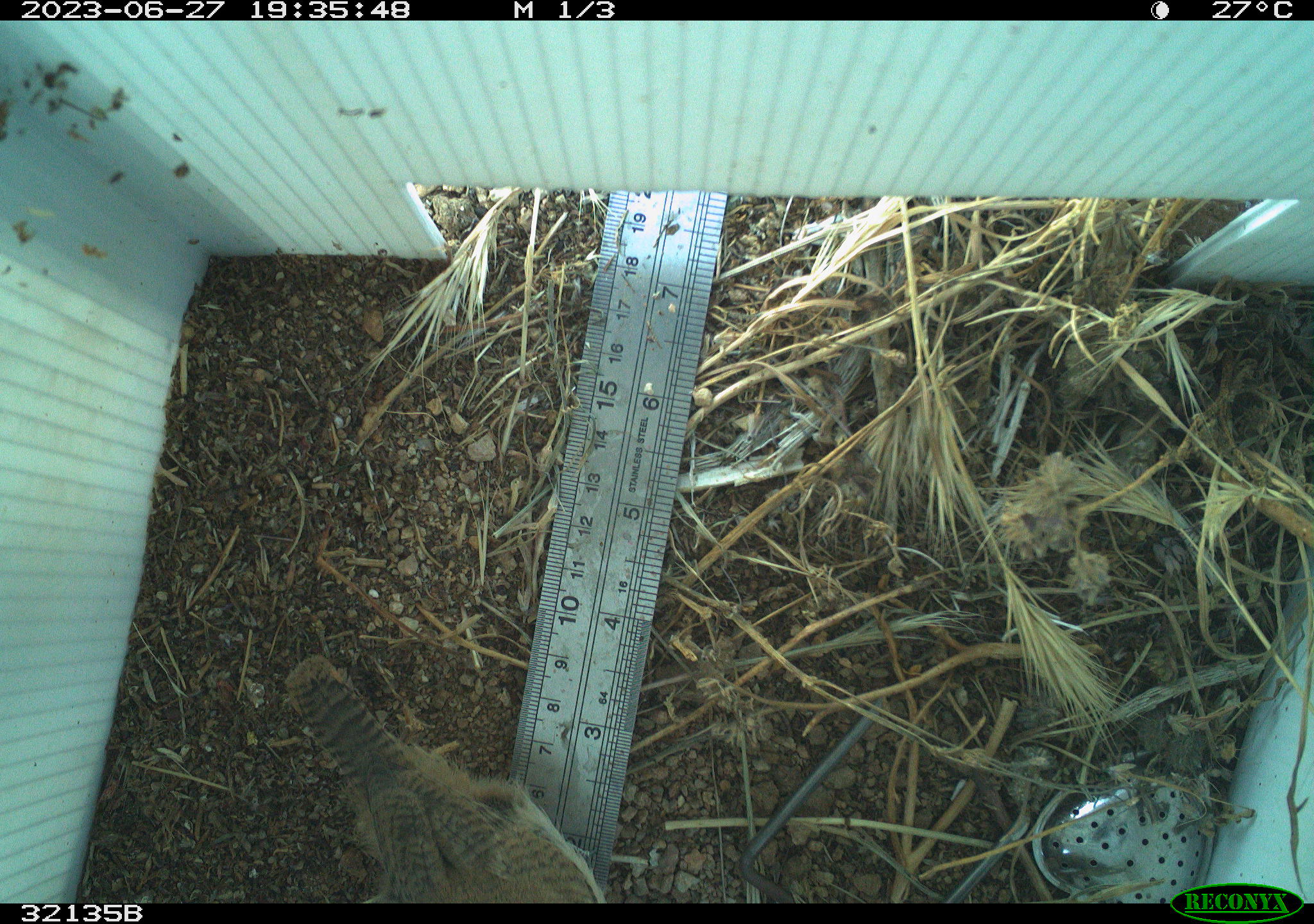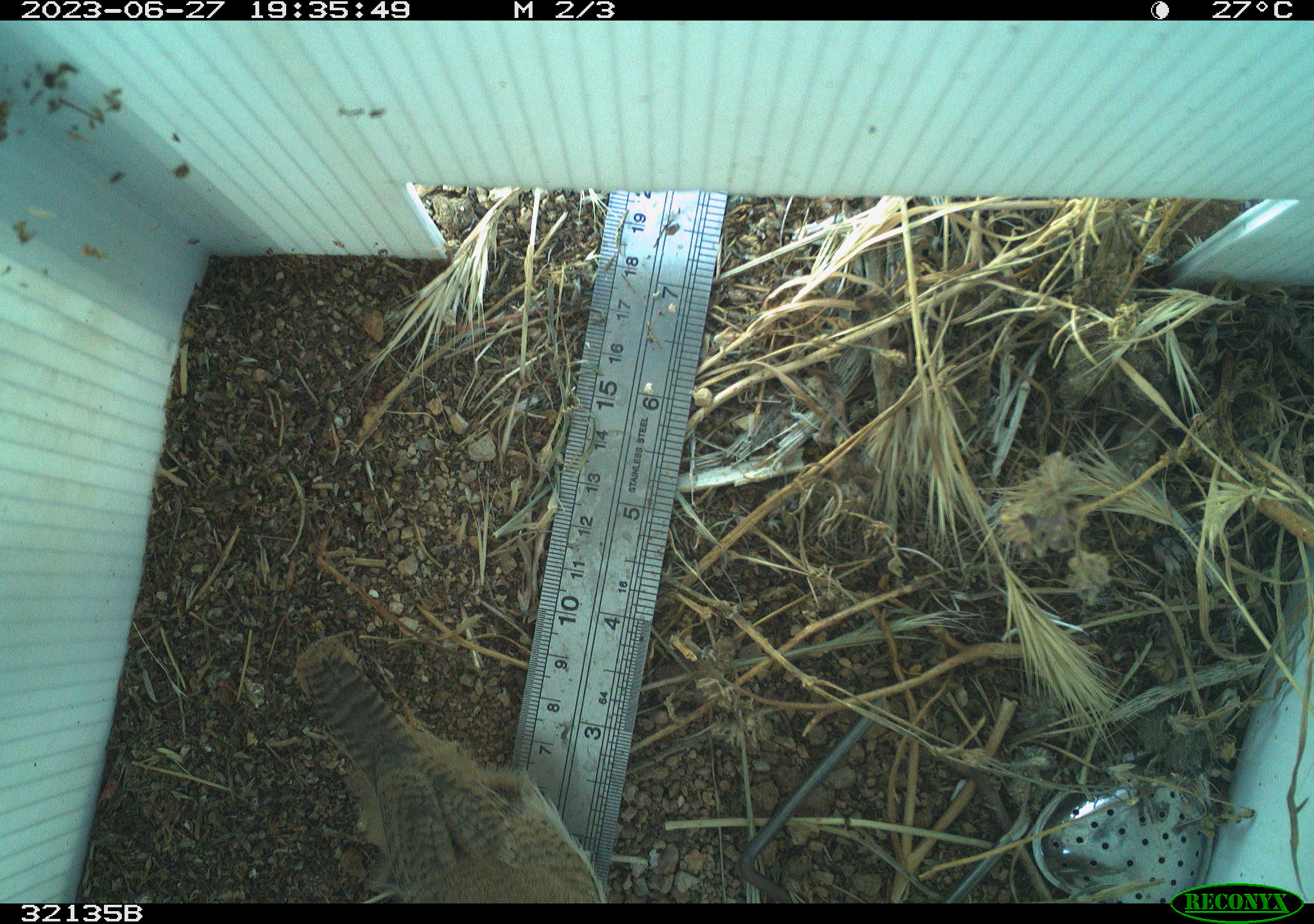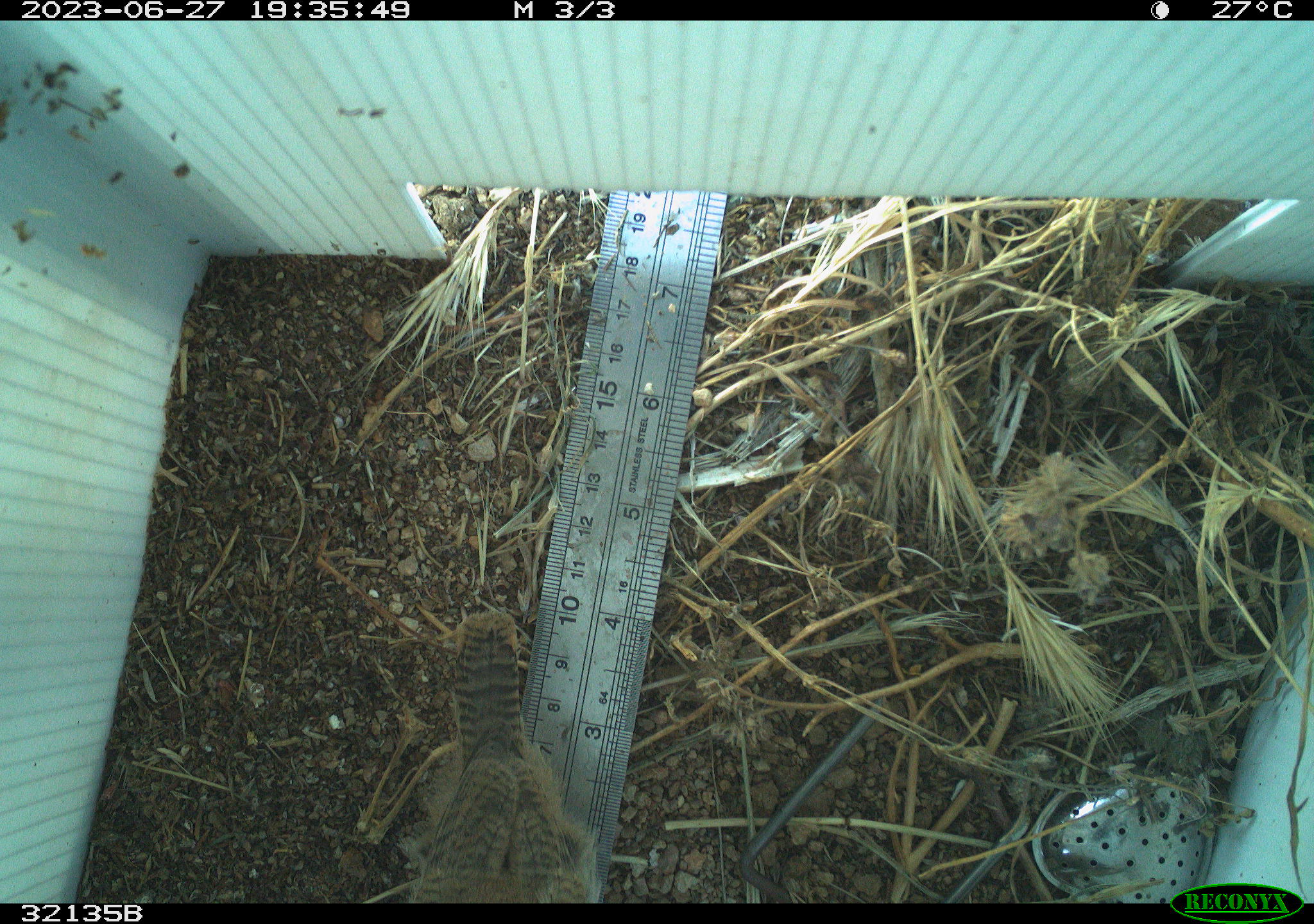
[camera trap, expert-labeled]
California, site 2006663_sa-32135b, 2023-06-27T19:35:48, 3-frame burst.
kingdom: Animalia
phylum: Chordata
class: Aves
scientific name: Aves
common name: bird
Bird (Aves).